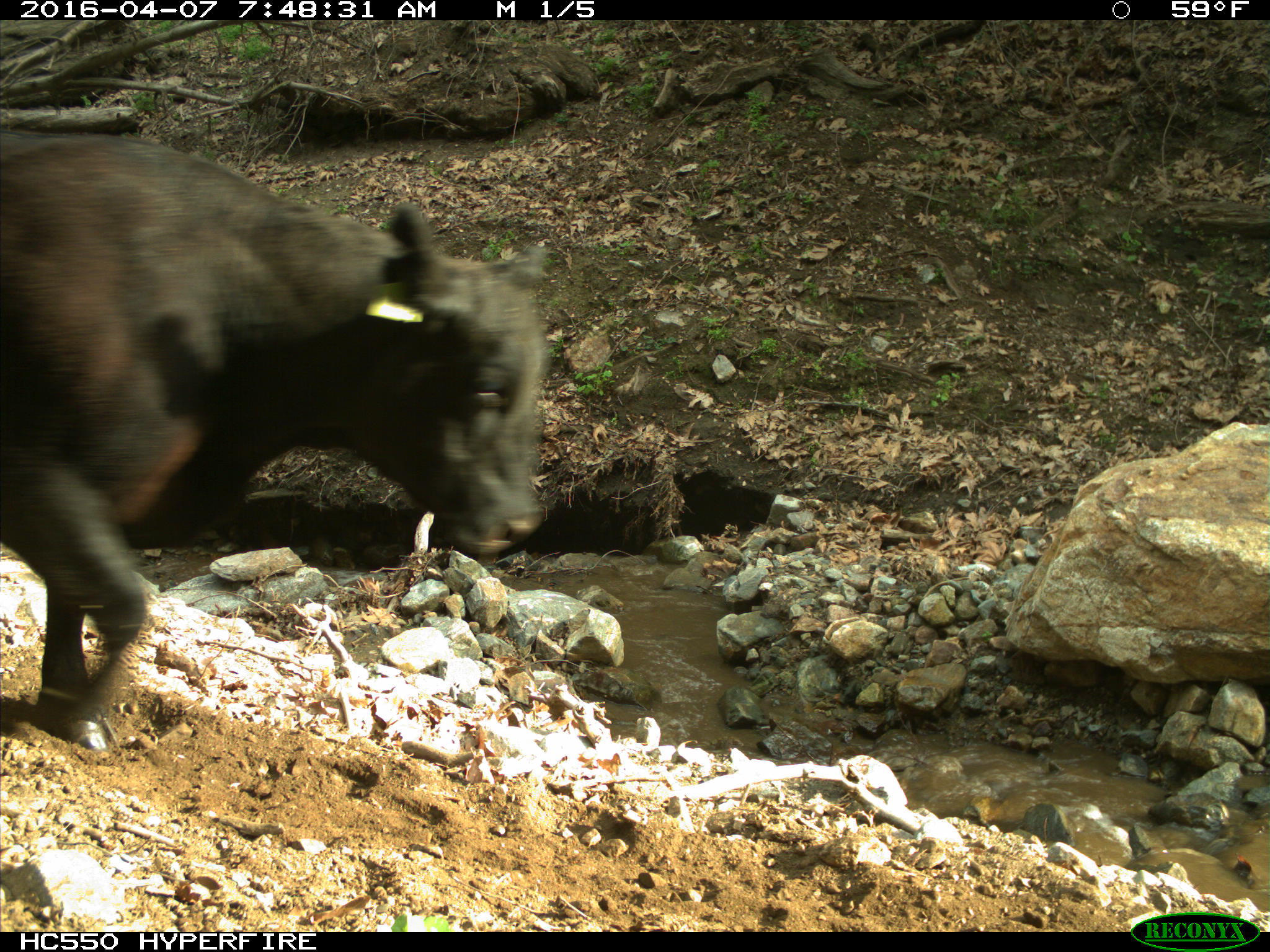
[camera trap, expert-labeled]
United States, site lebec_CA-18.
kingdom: Animalia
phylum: Chordata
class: Mammalia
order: Artiodactyla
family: Bovidae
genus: Bos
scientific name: Bos taurus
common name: domestic cow